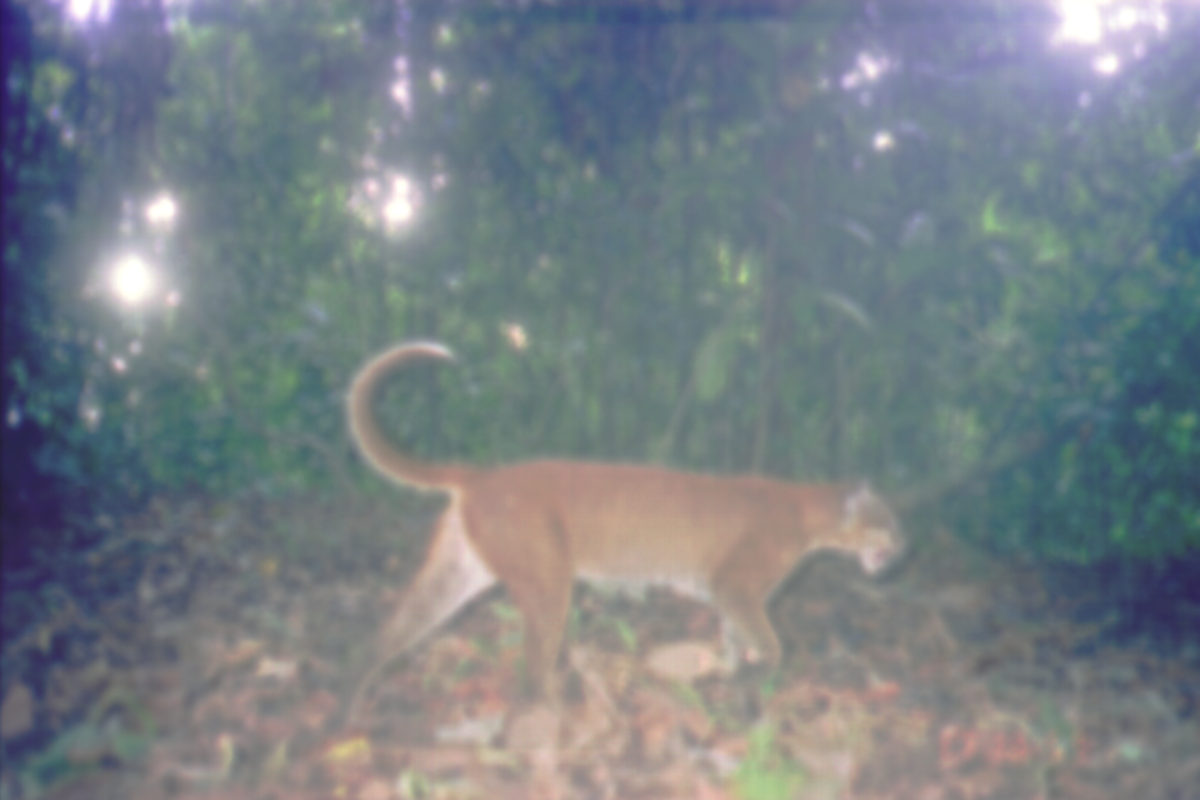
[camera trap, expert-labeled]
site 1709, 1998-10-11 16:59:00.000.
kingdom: Animalia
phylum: Chordata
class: Mammalia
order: Carnivora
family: Felidae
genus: Catopuma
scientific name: Catopuma temminckii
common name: asian golden cat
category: pardofelis temminckii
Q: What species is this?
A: Pardofelis temminckii (asian golden cat) (Catopuma temminckii).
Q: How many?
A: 1.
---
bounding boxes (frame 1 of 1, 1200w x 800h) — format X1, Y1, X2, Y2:
pardofelis temminckii: 320, 339, 905, 734